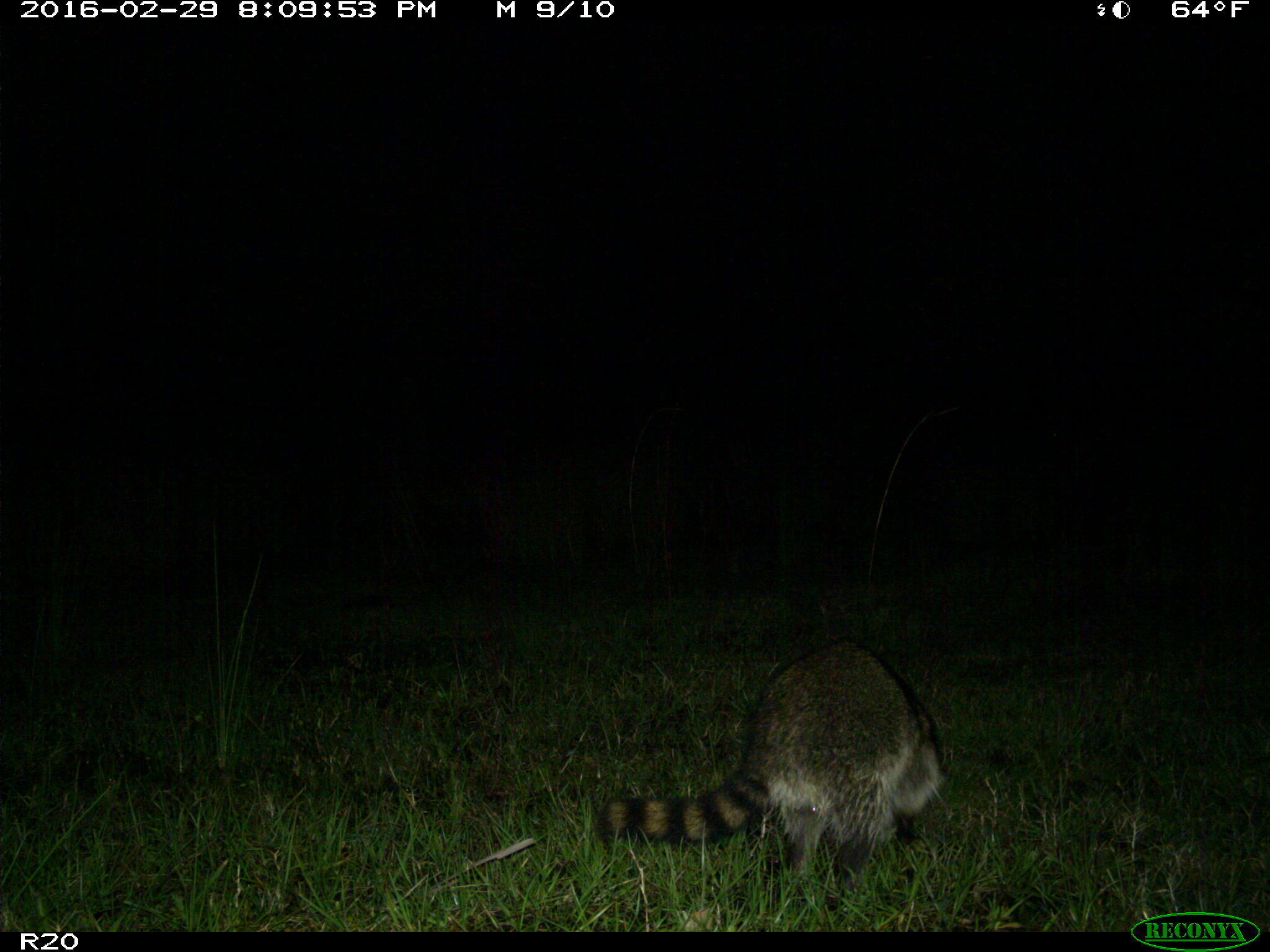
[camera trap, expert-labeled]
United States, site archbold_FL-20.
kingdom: Animalia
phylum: Chordata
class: Mammalia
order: Carnivora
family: Procyonidae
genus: Procyon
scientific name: Procyon lotor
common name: common raccoon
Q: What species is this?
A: Procyon lotor (common raccoon).